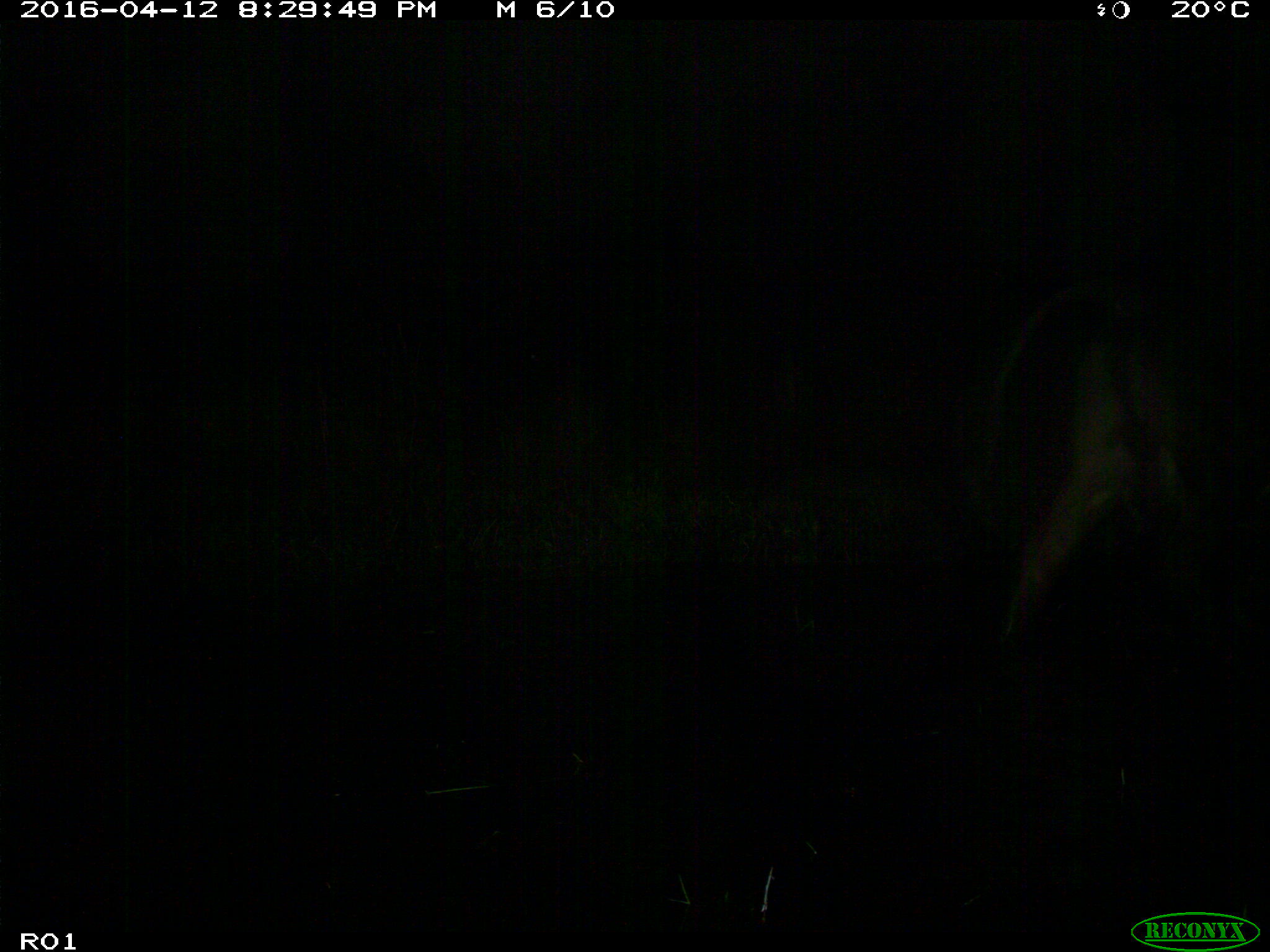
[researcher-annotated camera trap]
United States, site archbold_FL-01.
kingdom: Animalia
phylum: Chordata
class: Mammalia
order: Artiodactyla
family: Bovidae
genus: Bos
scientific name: Bos taurus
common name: domestic cow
Bos taurus (domestic cow).